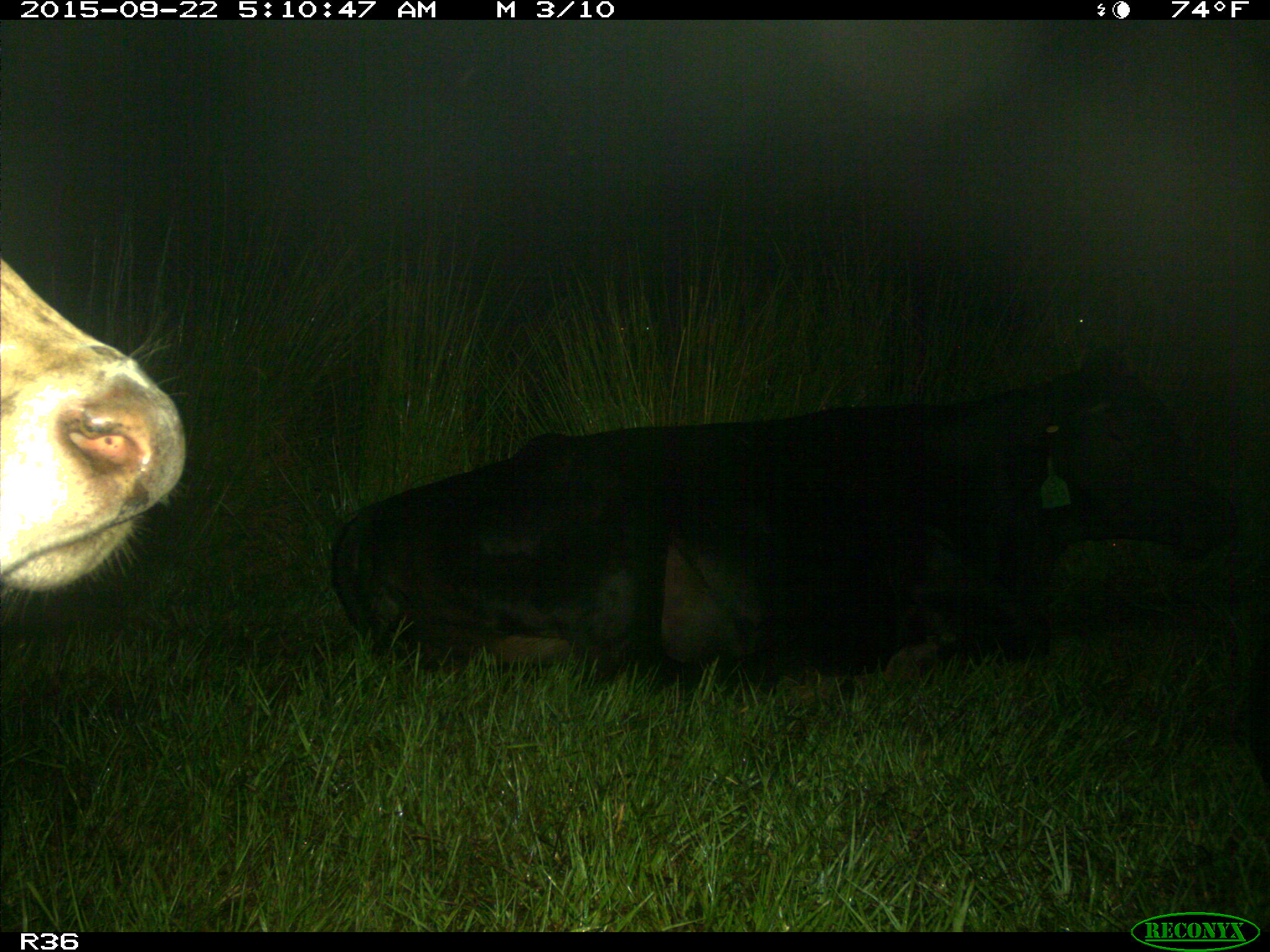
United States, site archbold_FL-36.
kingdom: Animalia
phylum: Chordata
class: Mammalia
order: Artiodactyla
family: Bovidae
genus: Bos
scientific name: Bos taurus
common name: domestic cow